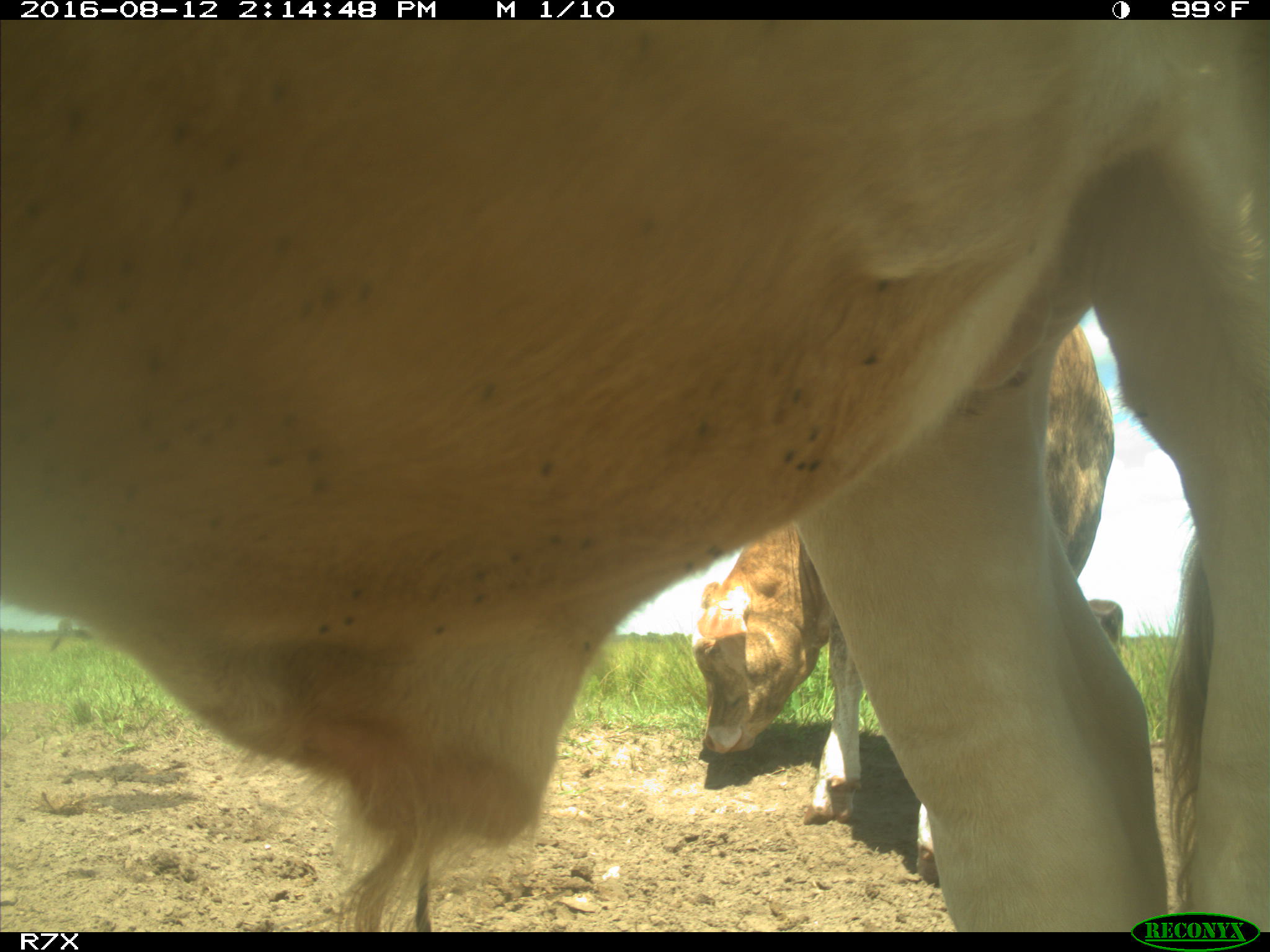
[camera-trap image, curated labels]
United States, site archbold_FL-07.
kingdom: Animalia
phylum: Chordata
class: Mammalia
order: Artiodactyla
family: Bovidae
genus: Bos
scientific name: Bos taurus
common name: domestic cow